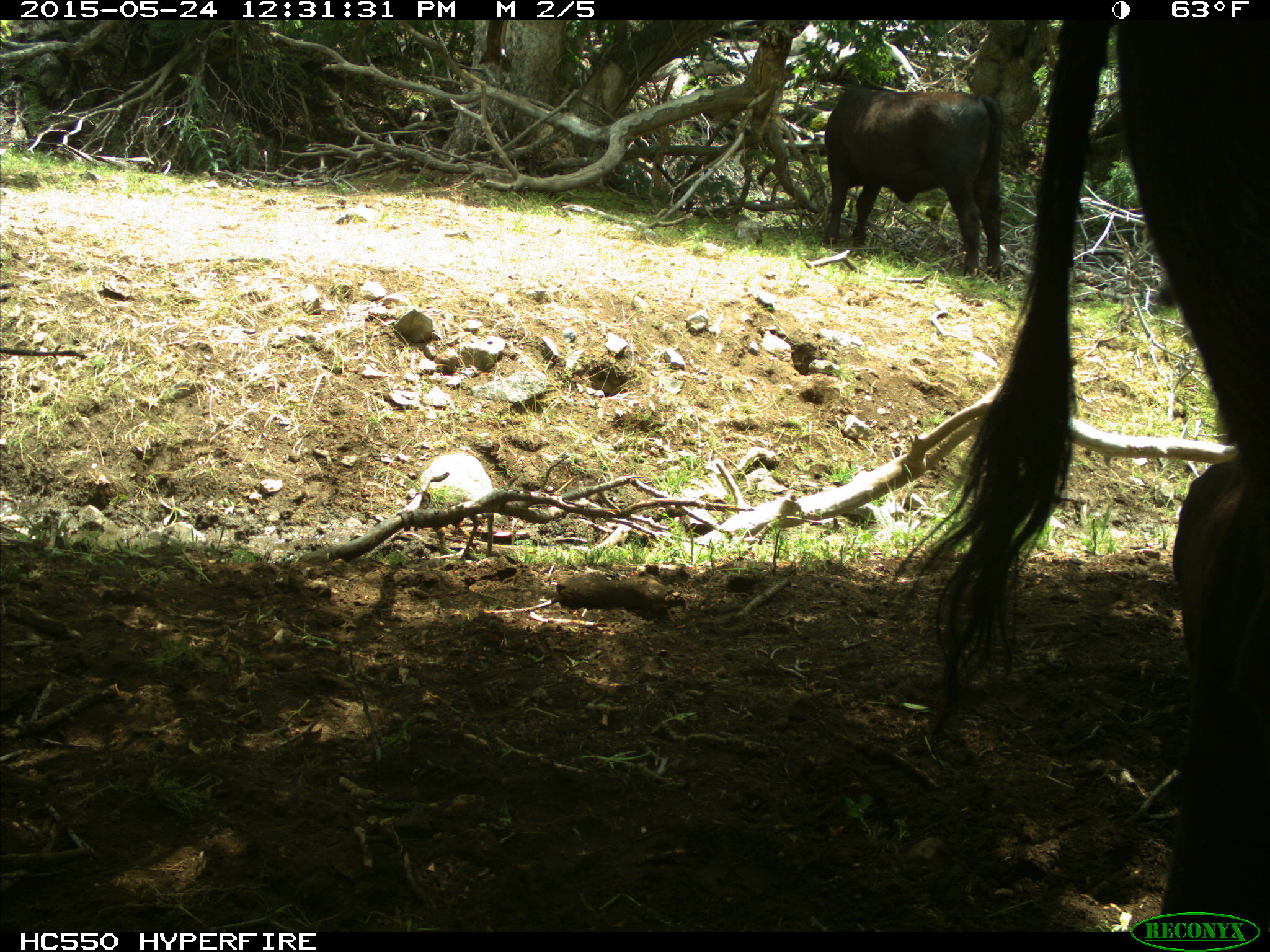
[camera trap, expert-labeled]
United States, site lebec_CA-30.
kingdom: Animalia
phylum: Chordata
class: Mammalia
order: Artiodactyla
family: Bovidae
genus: Bos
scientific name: Bos taurus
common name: domestic cow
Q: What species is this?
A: Bos taurus (domestic cow).